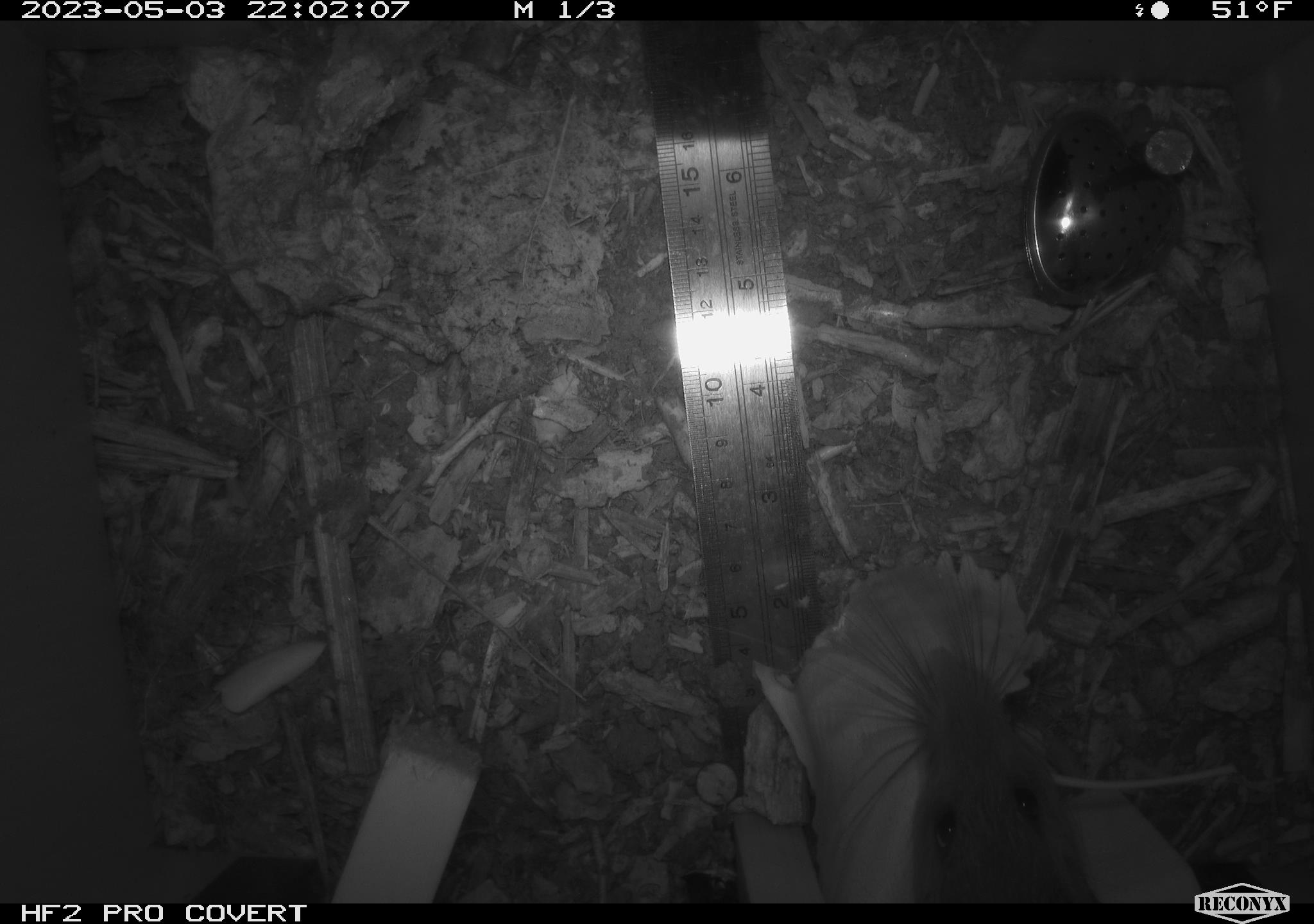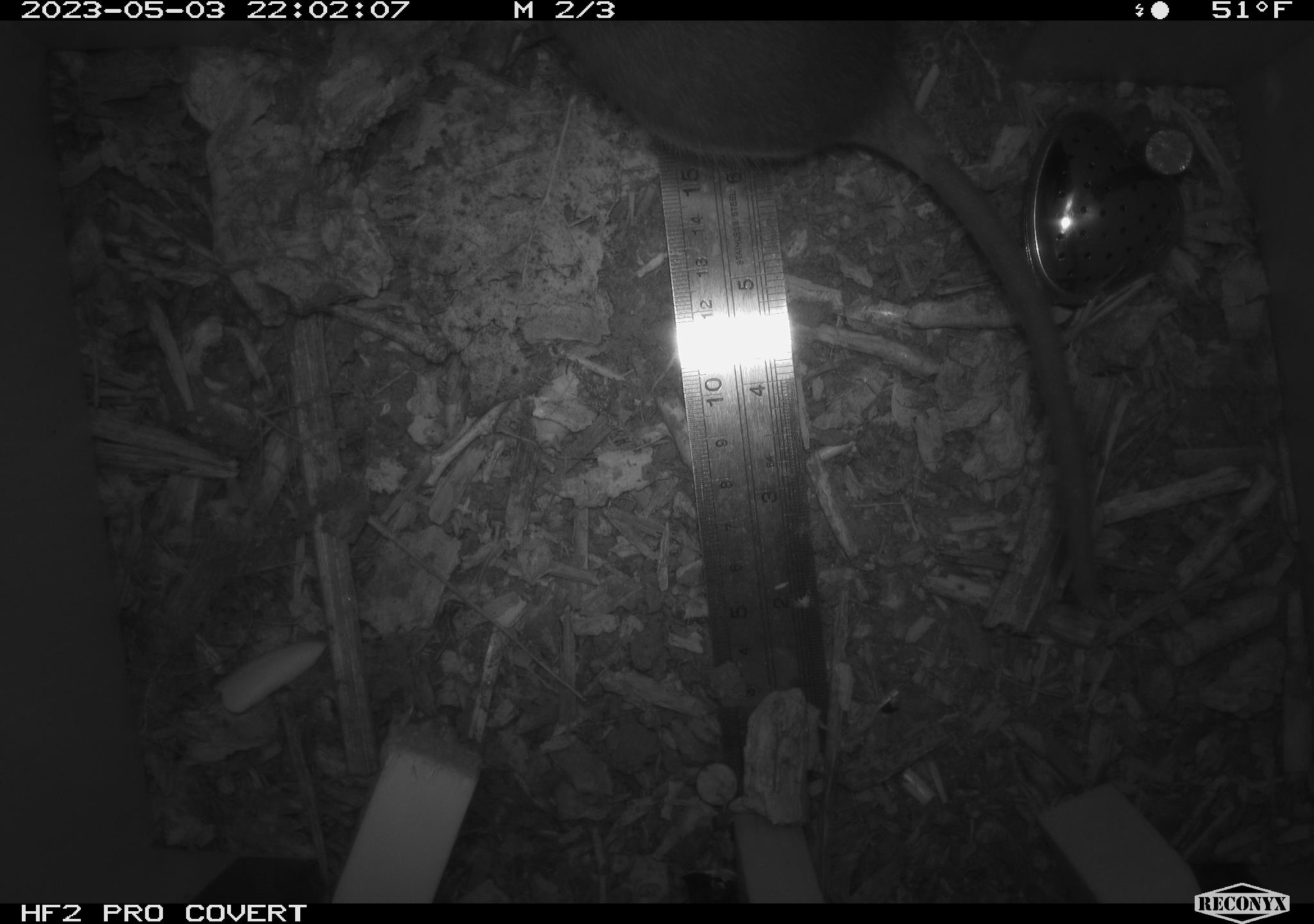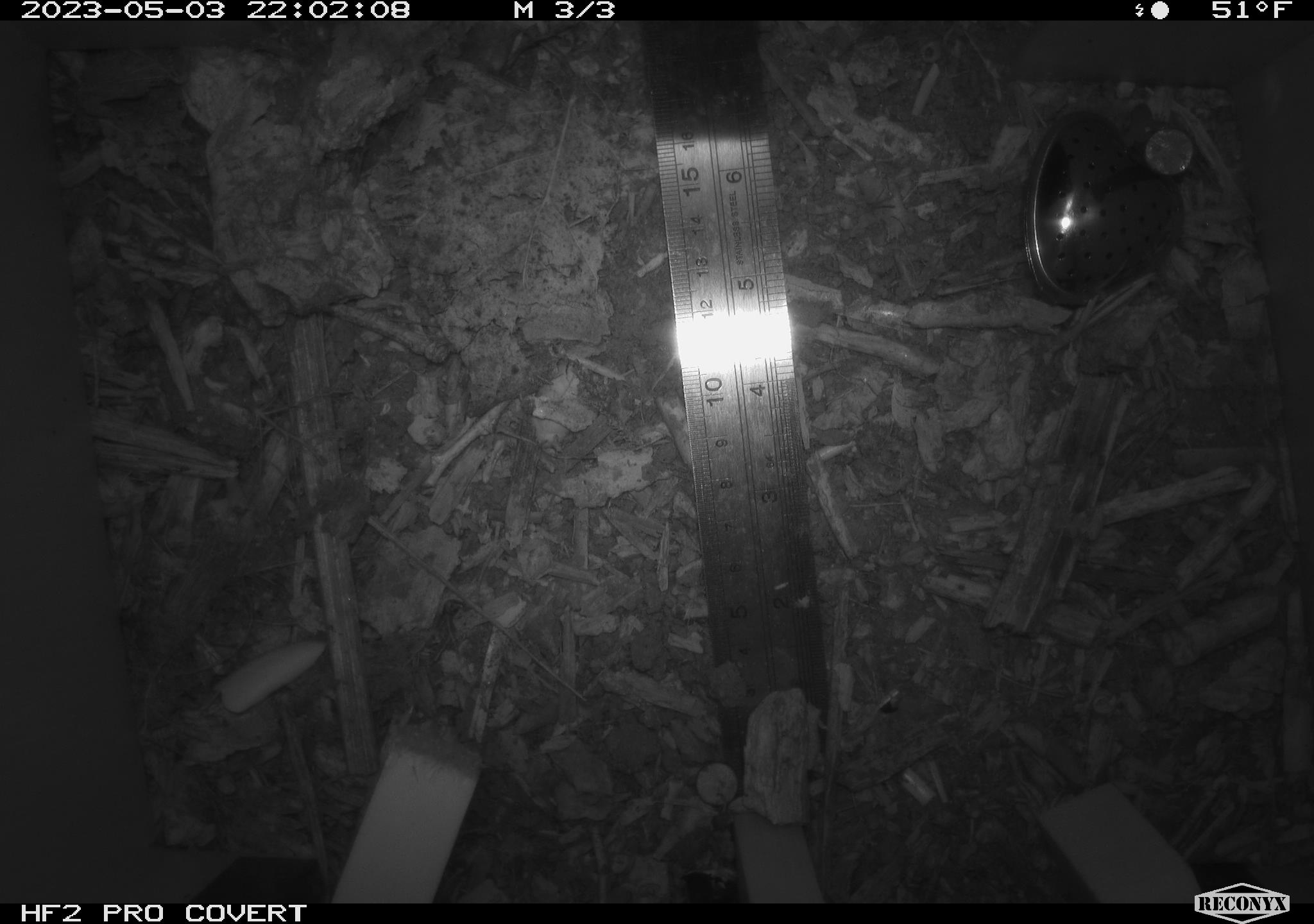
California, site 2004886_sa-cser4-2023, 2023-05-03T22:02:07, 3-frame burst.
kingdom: Animalia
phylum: Chordata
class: Mammalia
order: Rodentia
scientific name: Rodentia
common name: woodrat or rat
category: woodrat or rat species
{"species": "woodrat or rat species (woodrat or rat) (Rodentia)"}